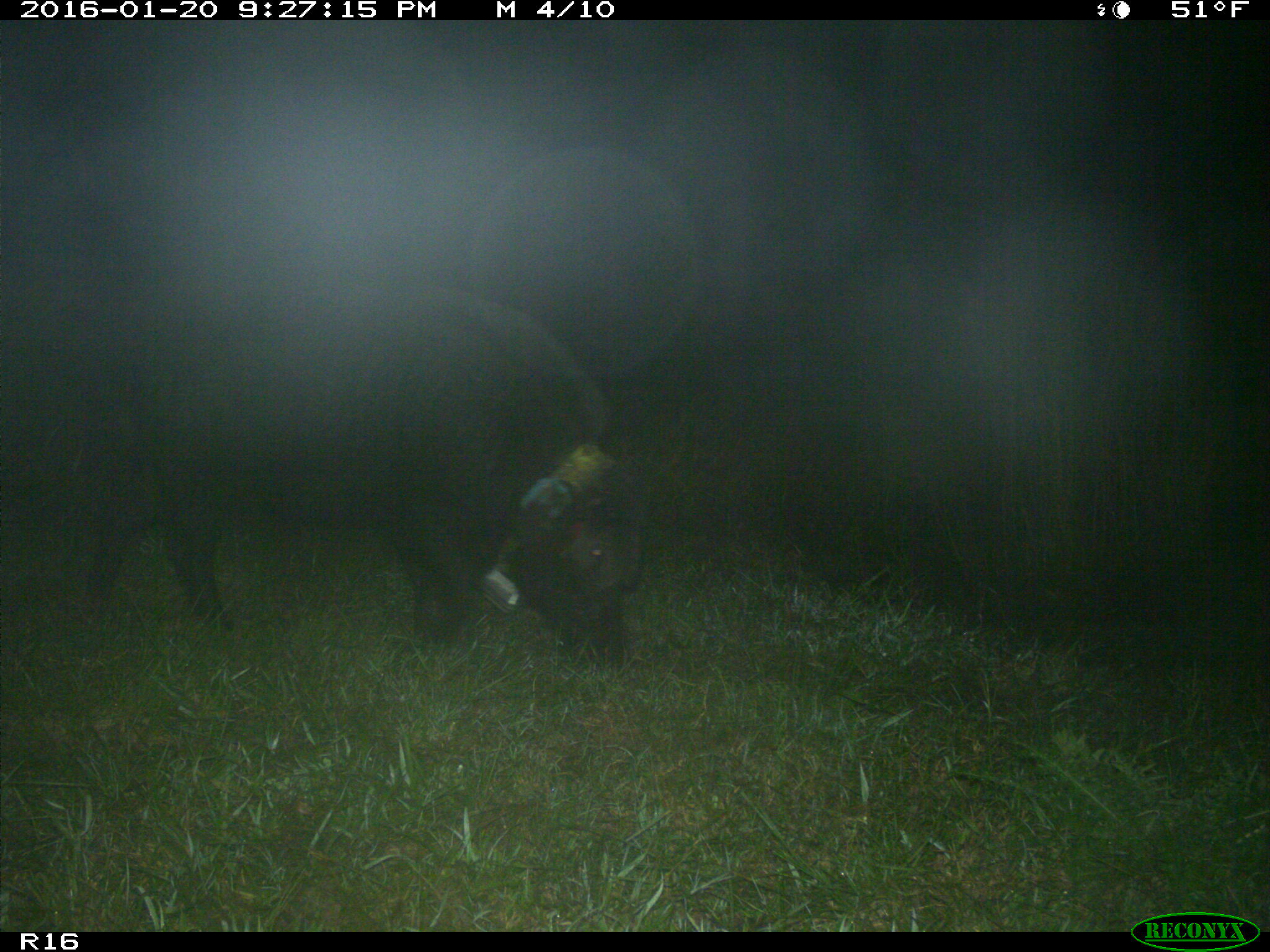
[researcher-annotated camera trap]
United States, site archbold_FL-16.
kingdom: Animalia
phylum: Chordata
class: Mammalia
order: Artiodactyla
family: Suidae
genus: Sus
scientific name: Sus scrofa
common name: wild boar